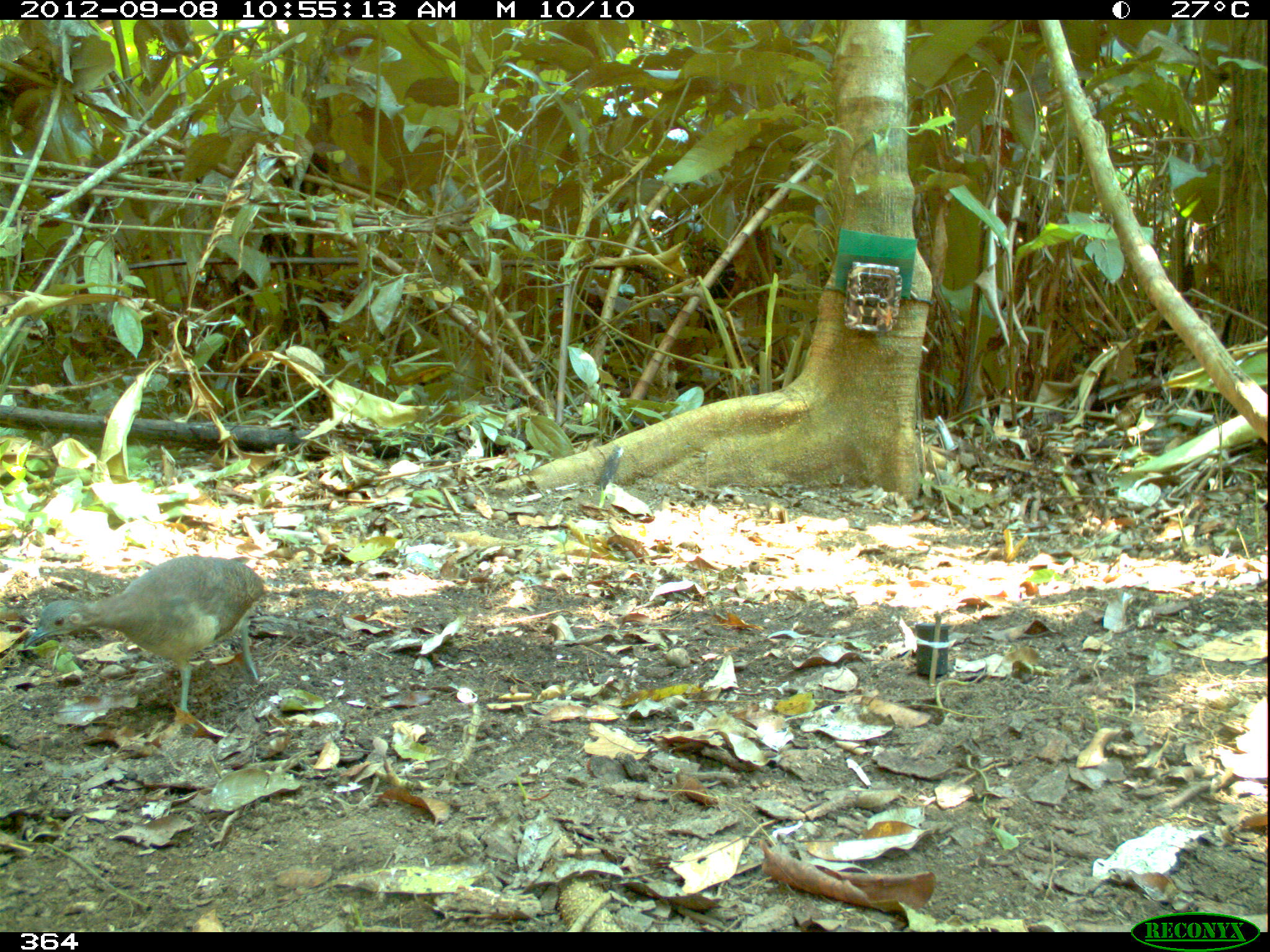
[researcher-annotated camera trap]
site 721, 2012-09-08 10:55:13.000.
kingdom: Animalia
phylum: Chordata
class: Aves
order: Galliformes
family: Phasianidae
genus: Alectoris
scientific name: Alectoris rufa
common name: red-legged partridge